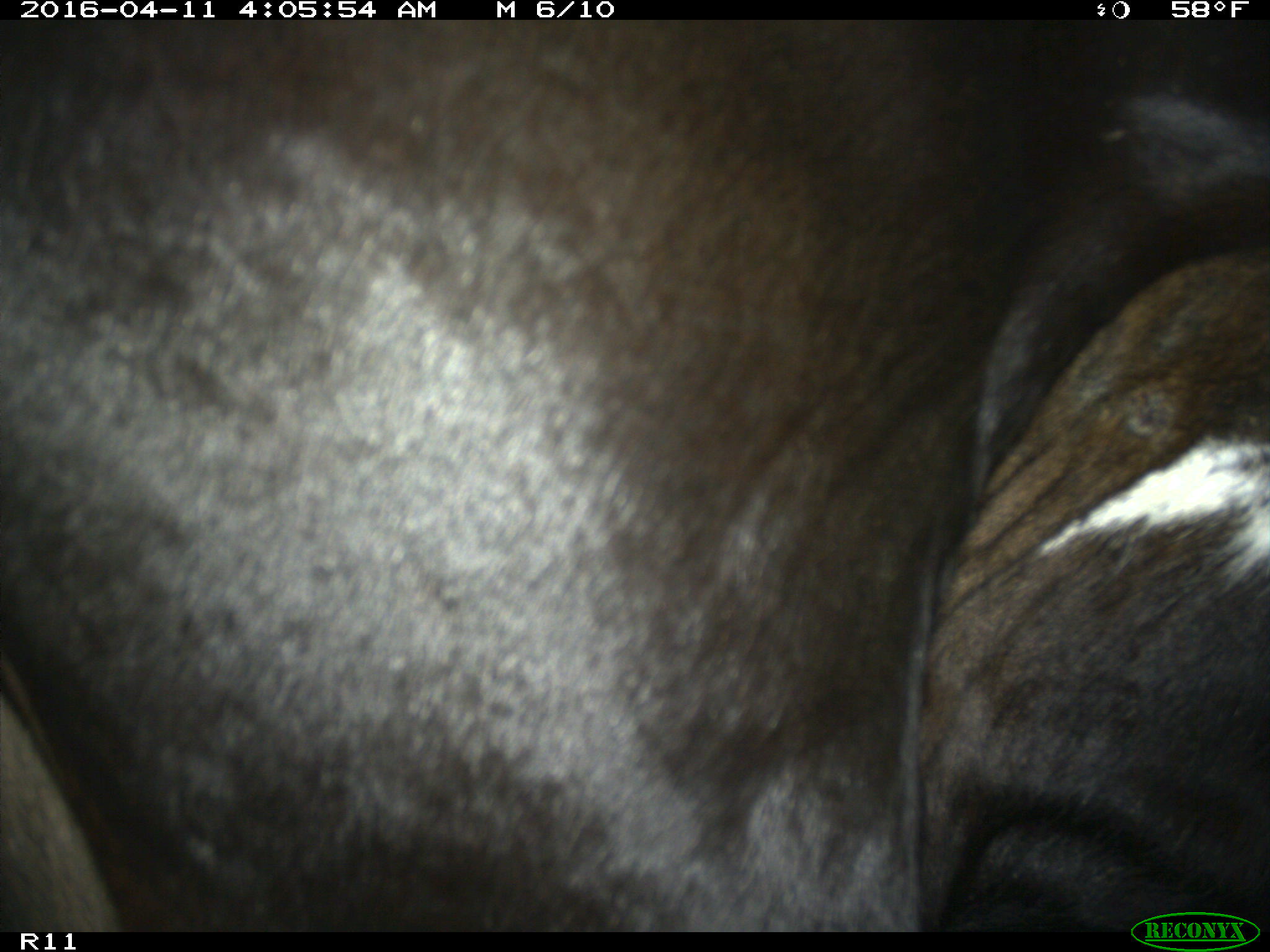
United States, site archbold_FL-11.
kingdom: Animalia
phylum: Chordata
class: Mammalia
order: Artiodactyla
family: Bovidae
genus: Bos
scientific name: Bos taurus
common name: domestic cow